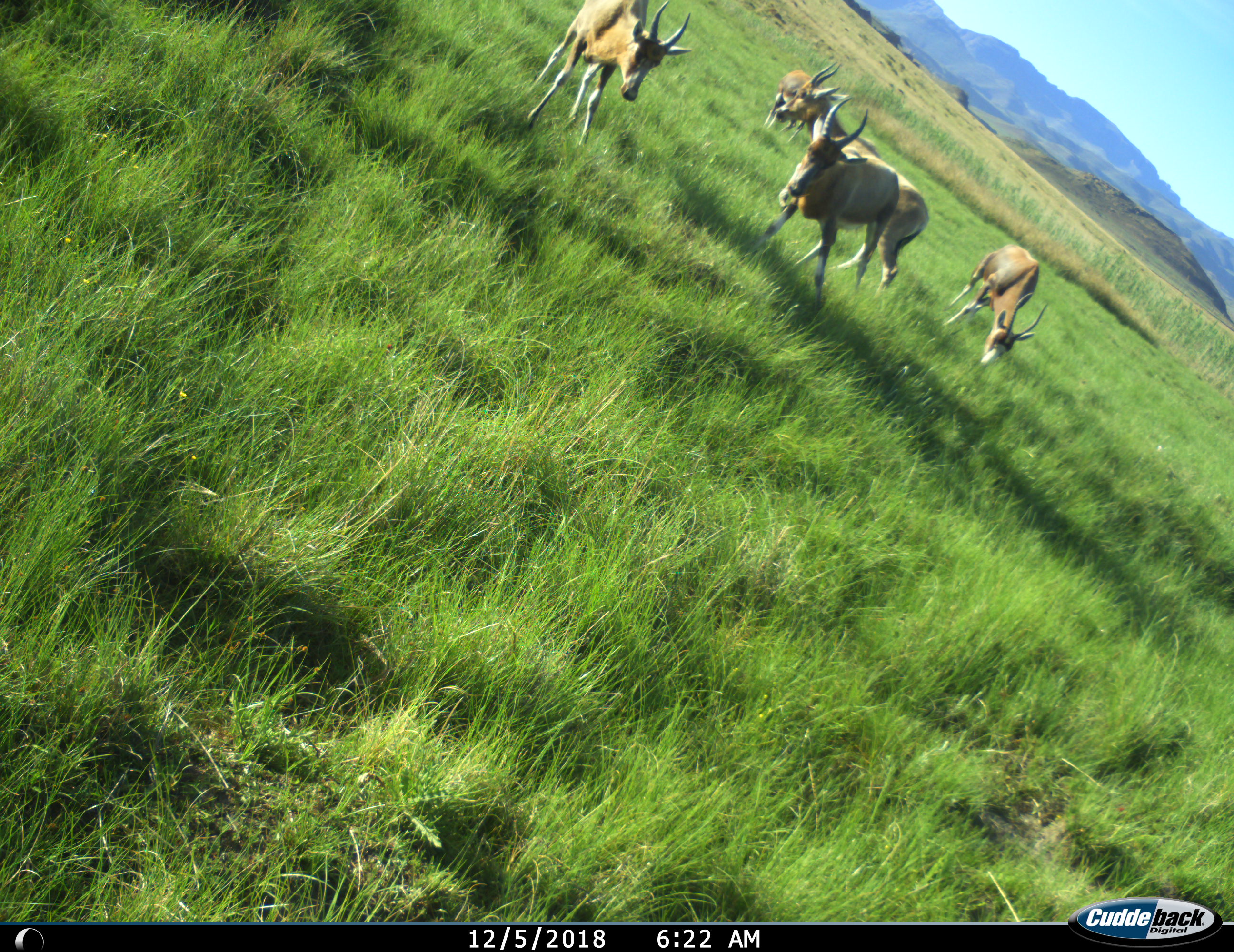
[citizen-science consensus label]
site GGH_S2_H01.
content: unidentified animal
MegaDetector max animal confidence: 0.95